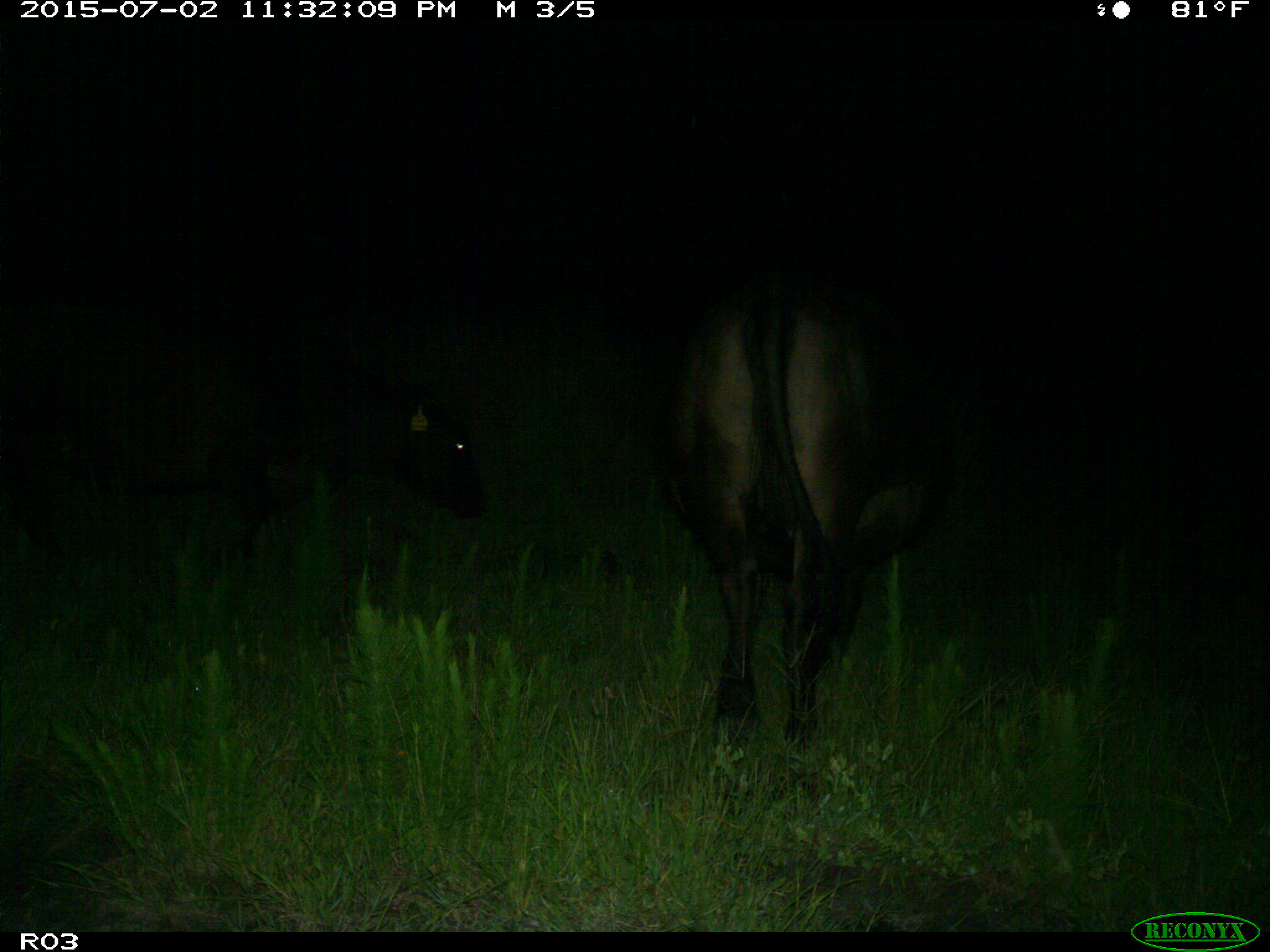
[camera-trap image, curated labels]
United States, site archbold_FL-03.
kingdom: Animalia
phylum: Chordata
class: Mammalia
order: Artiodactyla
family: Bovidae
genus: Bos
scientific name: Bos taurus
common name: domestic cow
Bos taurus (domestic cow).